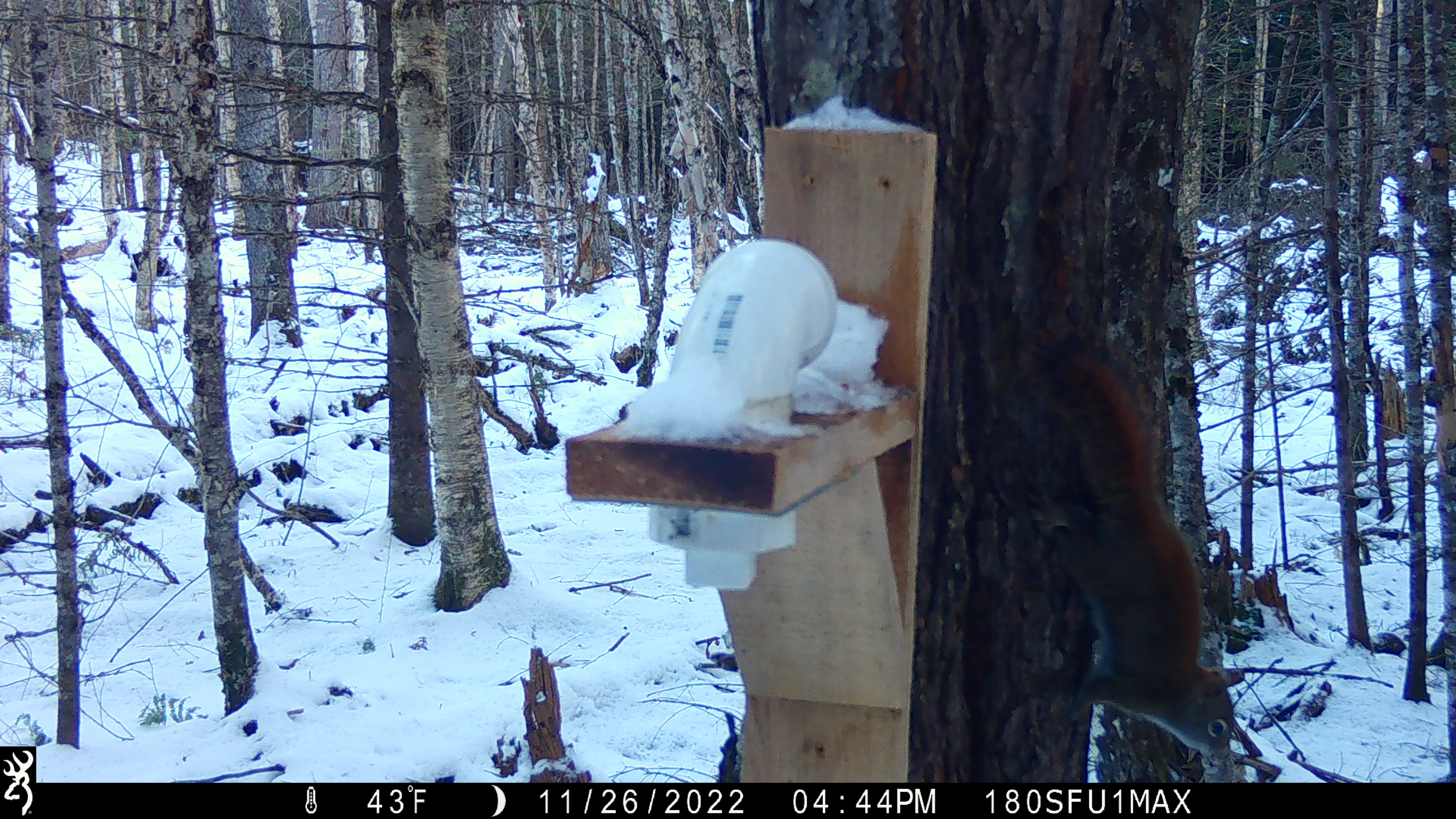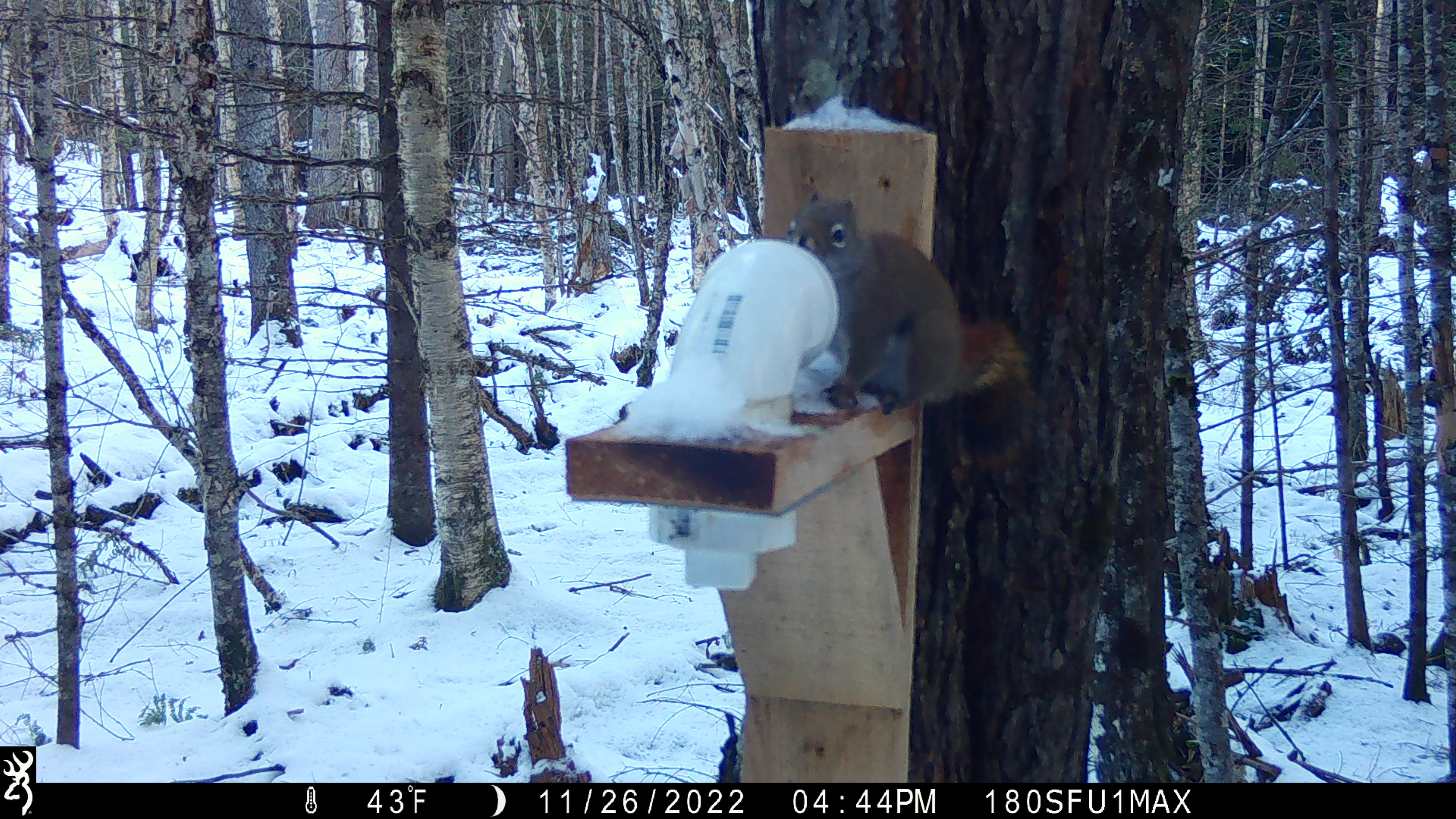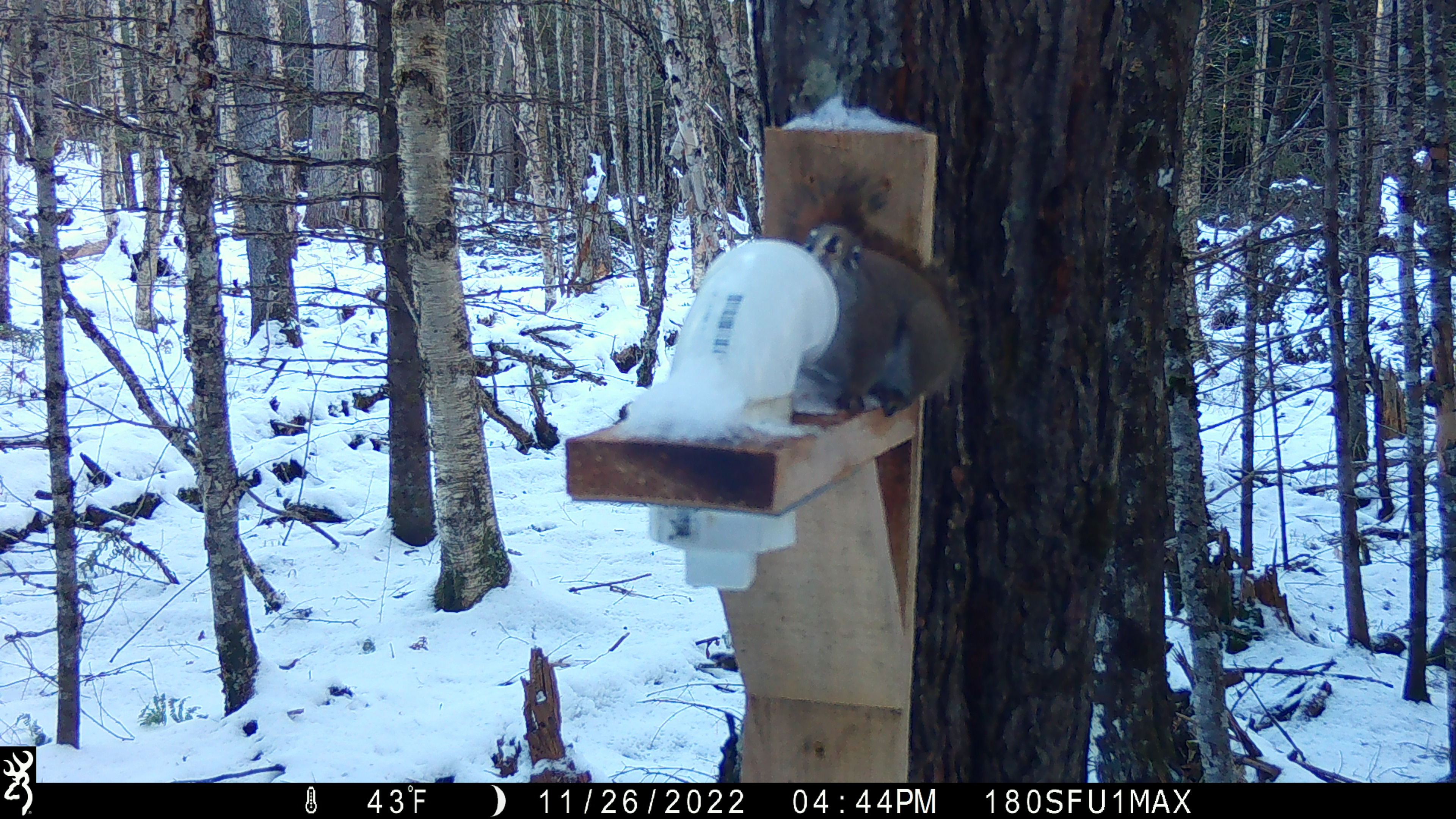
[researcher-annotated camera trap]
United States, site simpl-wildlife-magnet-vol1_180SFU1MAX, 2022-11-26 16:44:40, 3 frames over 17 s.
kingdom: Animalia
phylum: Chordata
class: Mammalia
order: Rodentia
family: Sciuridae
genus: Tamiasciurus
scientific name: Tamiasciurus hudsonicus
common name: red squirrel